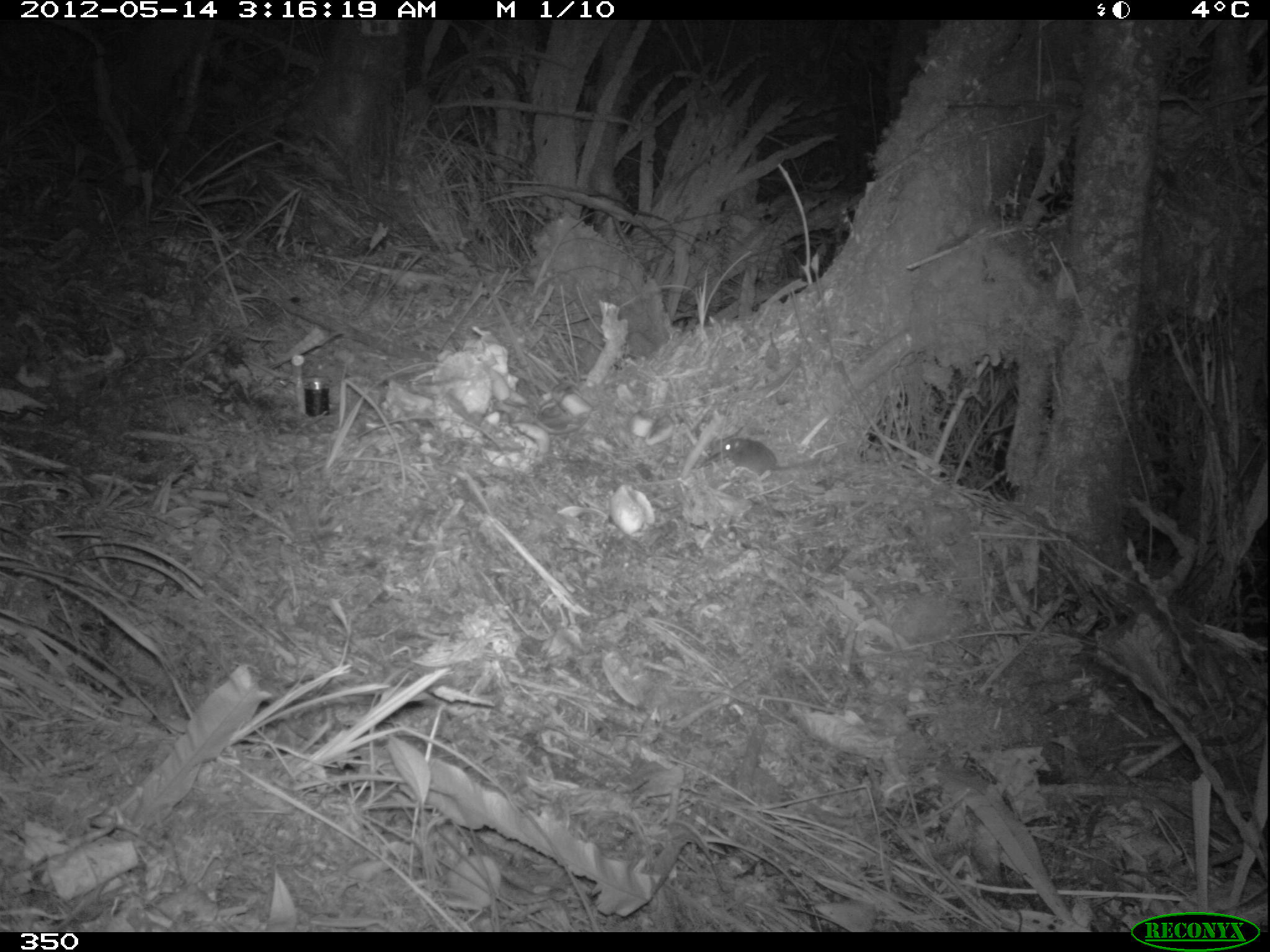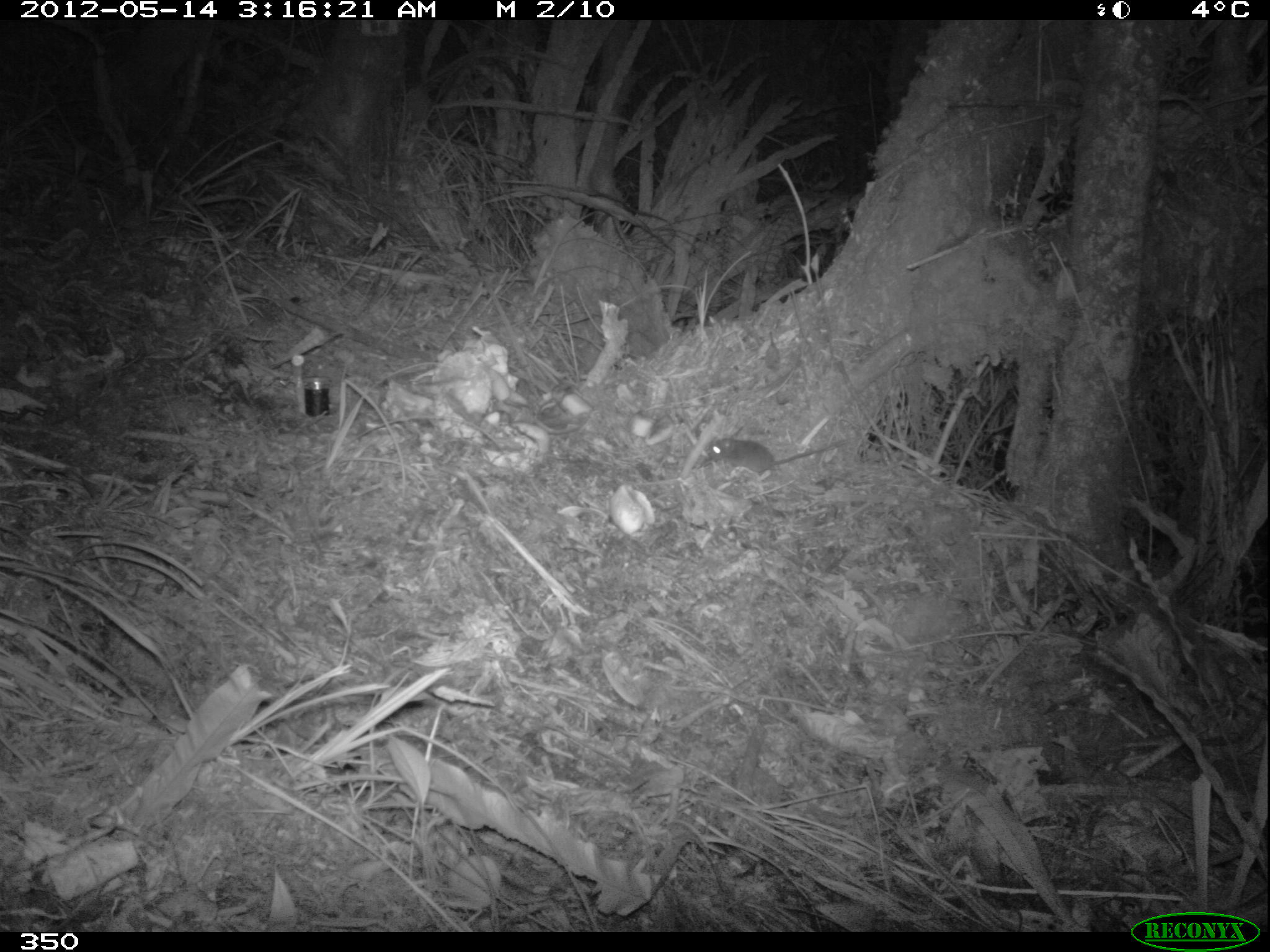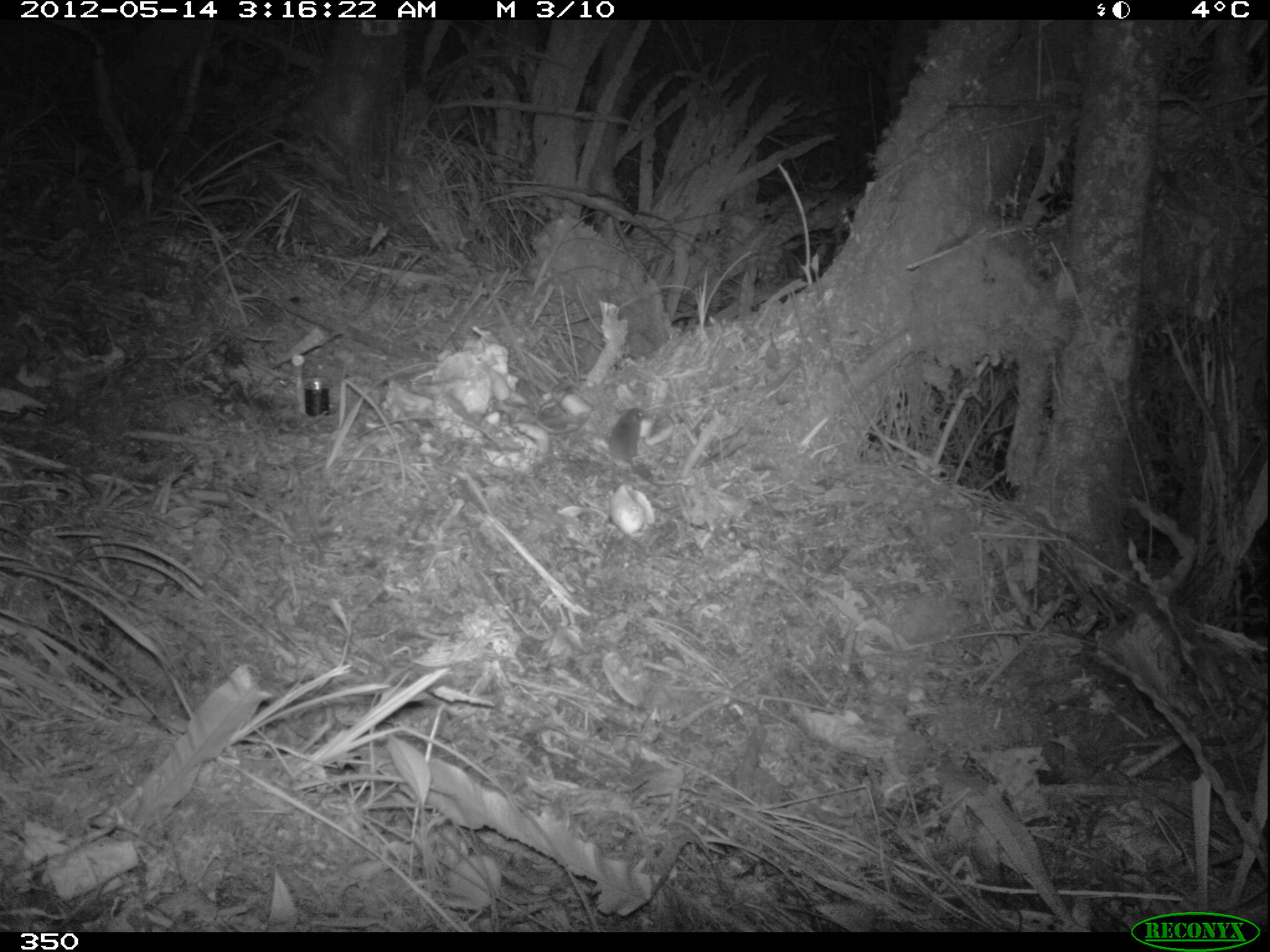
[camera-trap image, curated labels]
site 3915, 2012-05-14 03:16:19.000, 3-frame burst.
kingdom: Animalia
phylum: Chordata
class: Mammalia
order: Rodentia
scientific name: Rodentia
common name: rodents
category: unknown rodent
Unknown rodent (rodents) (Rodentia).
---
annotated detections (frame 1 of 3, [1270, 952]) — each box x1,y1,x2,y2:
unknown rodent: 720,436,821,476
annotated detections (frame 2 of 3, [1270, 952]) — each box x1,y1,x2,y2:
unknown rodent: 703,436,853,476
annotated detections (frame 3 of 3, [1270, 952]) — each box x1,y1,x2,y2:
unknown rodent: 608,406,689,486